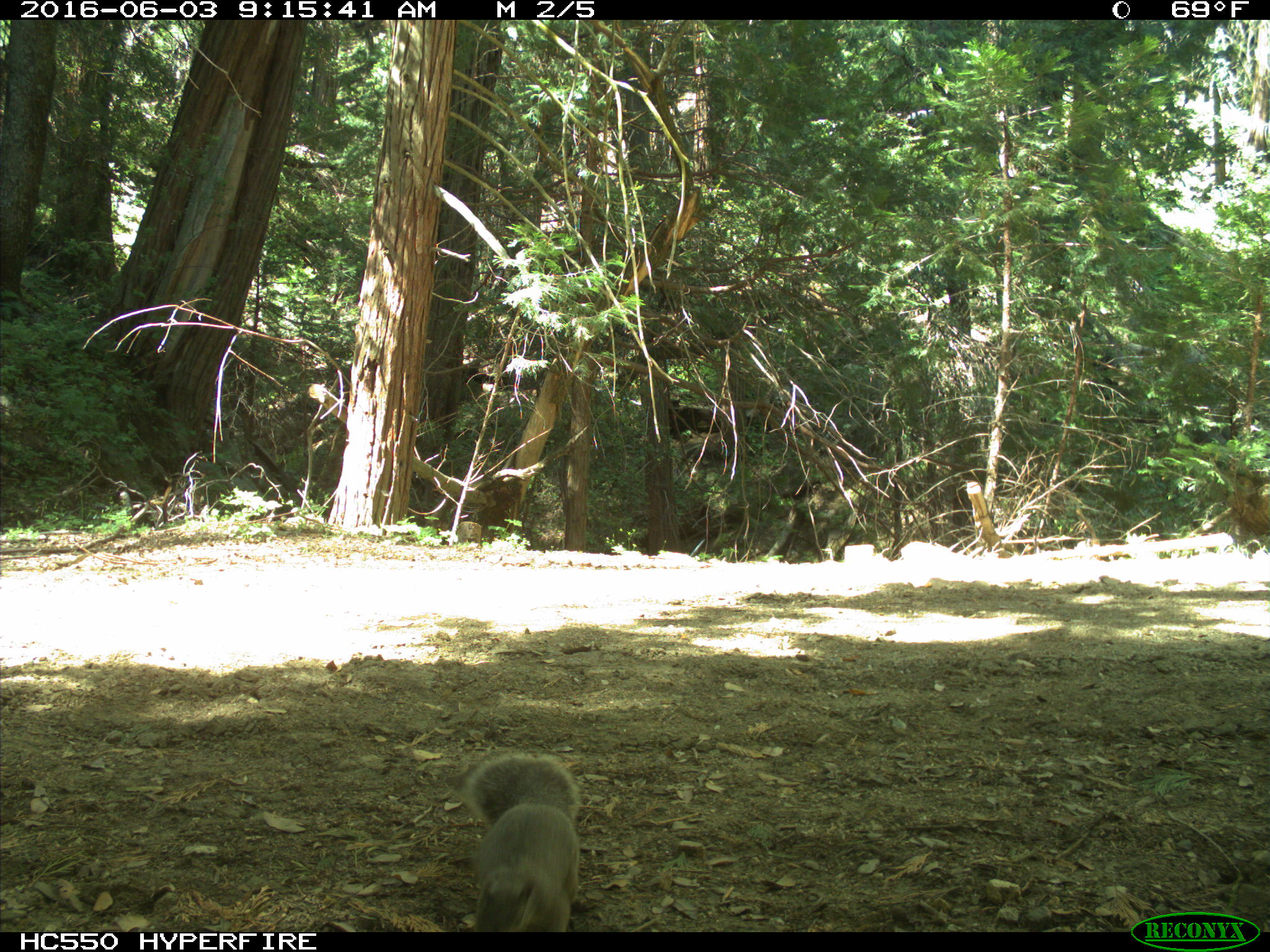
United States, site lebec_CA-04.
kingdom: Animalia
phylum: Chordata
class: Mammalia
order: Rodentia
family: Sciuridae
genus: Sciurus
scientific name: Sciurus carolinensis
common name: eastern gray squirrel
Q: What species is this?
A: Sciurus carolinensis (eastern gray squirrel).